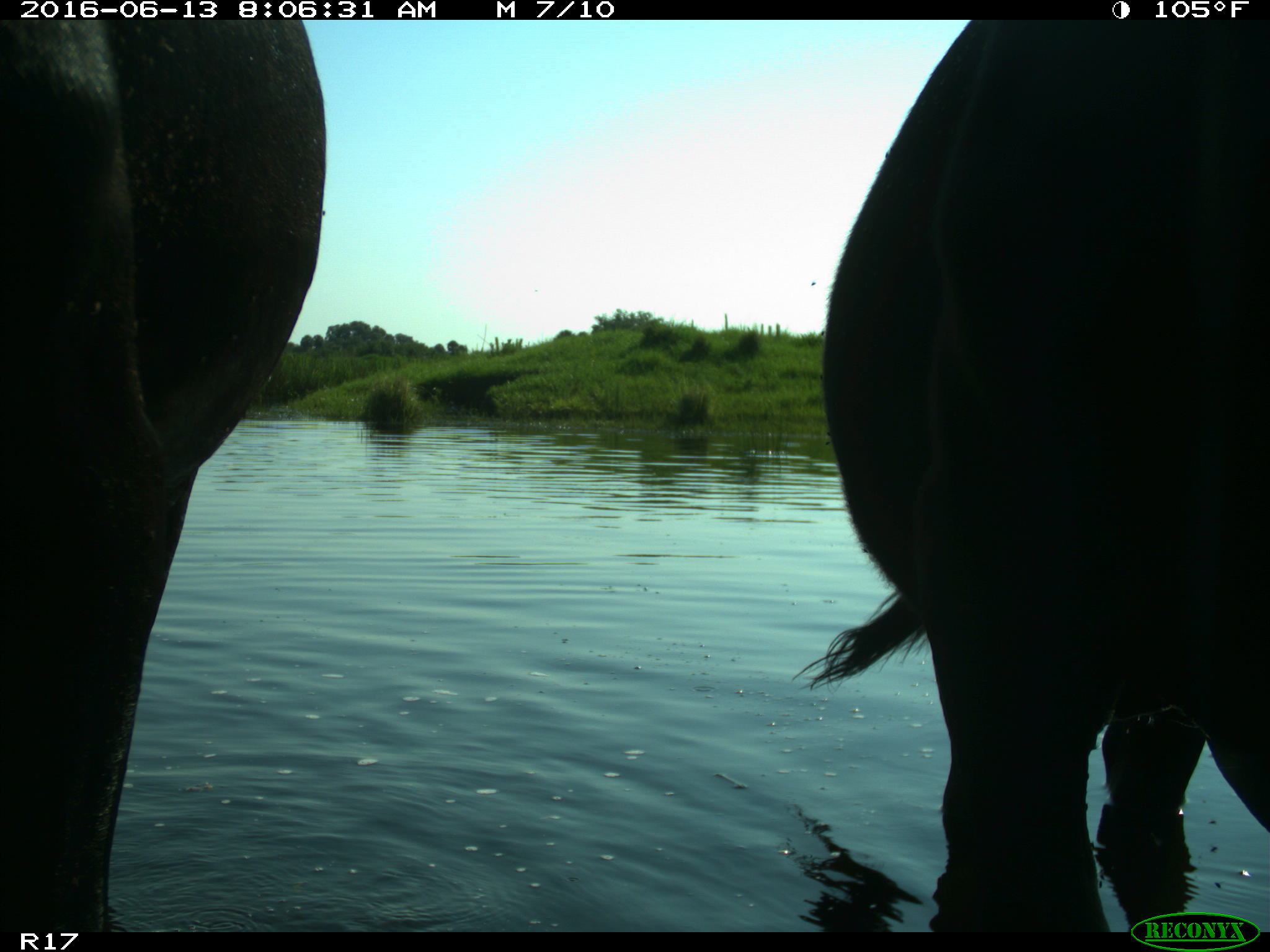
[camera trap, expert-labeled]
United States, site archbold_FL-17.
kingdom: Animalia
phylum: Chordata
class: Mammalia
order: Artiodactyla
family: Bovidae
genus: Bos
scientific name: Bos taurus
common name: domestic cow